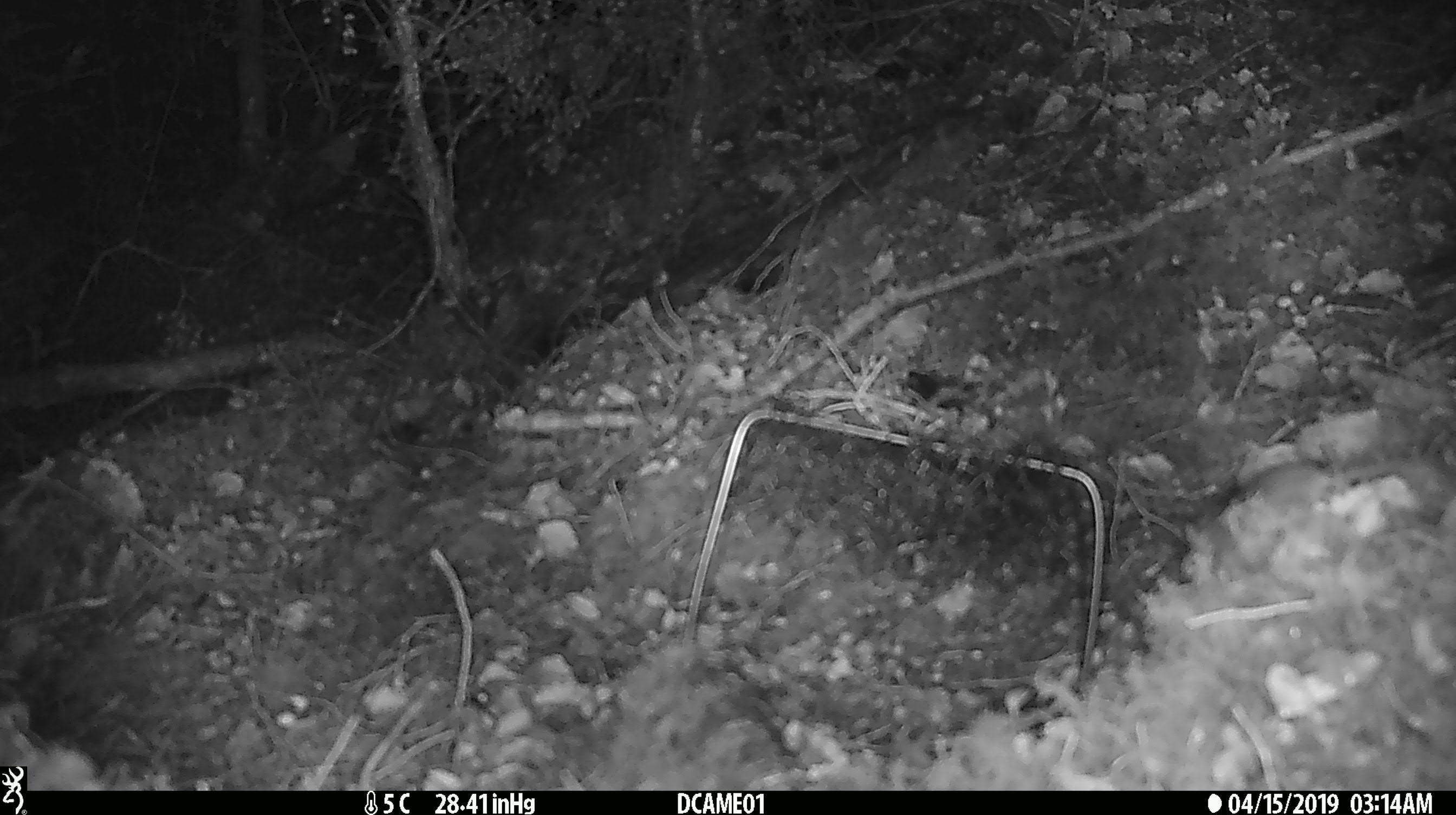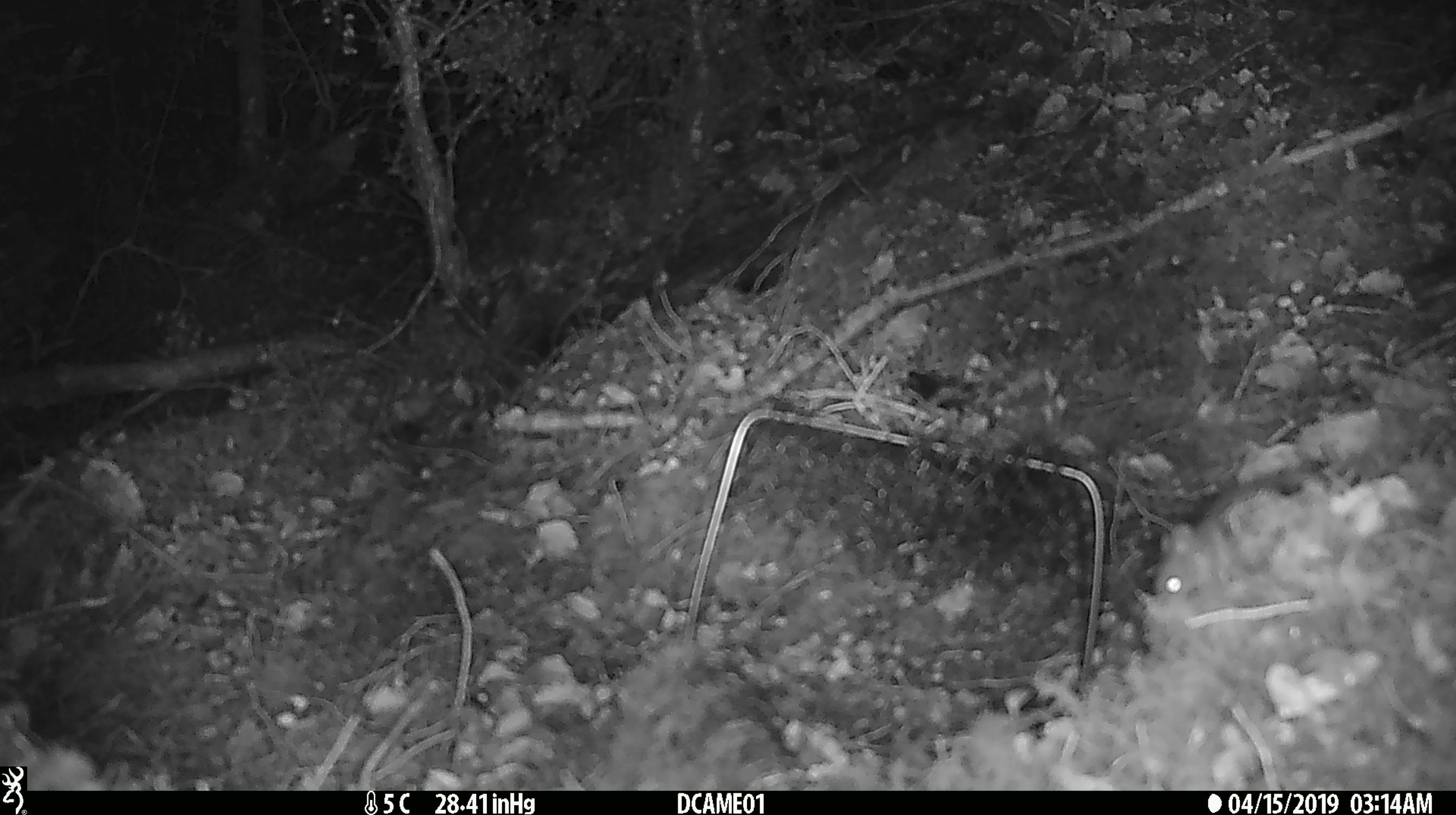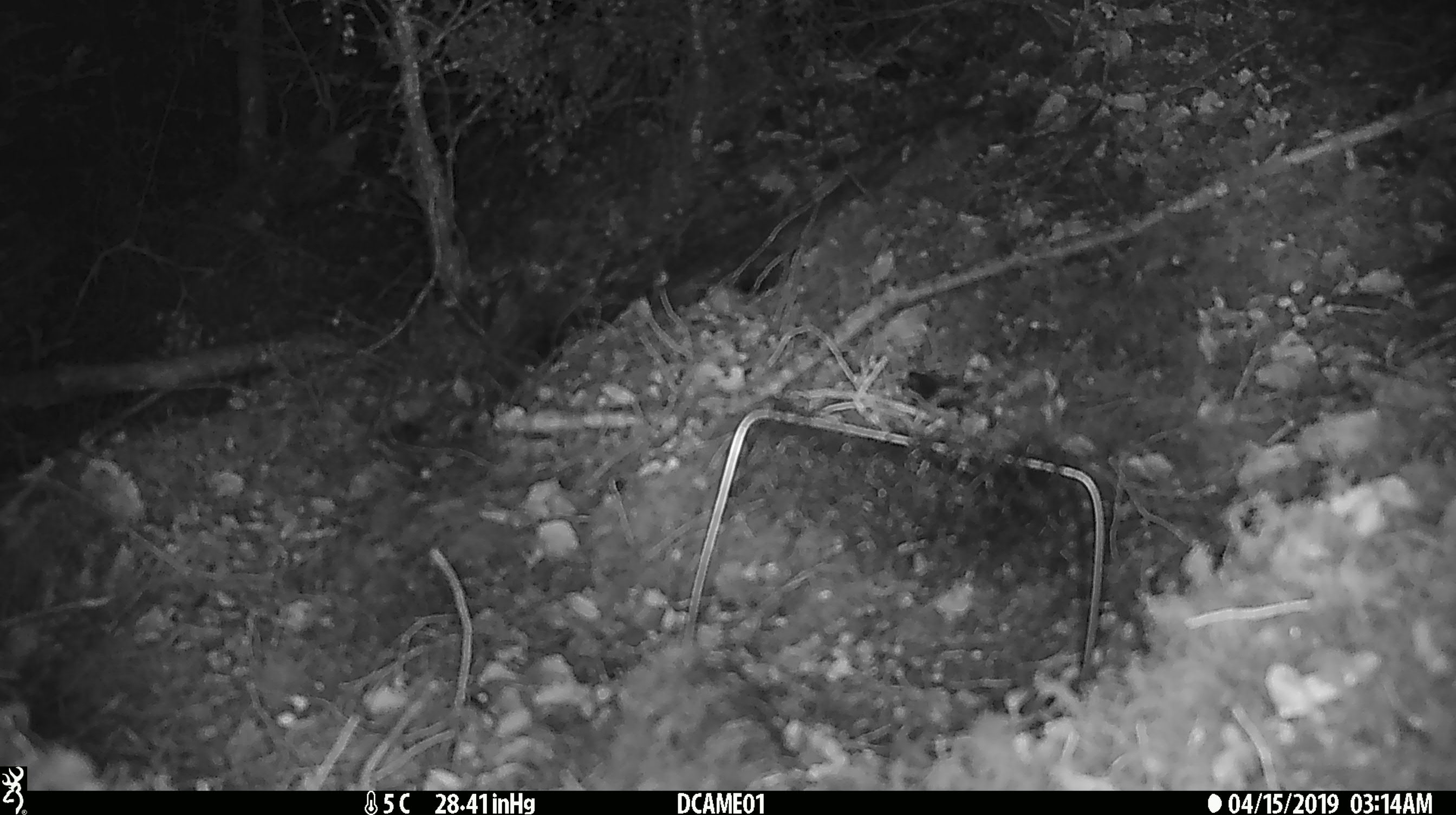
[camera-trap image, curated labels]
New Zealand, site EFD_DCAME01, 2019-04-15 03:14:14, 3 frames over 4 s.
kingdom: Animalia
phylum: Chordata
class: Mammalia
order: Rodentia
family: Muridae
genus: Mus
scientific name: Mus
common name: mouse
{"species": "mouse (Mus)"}